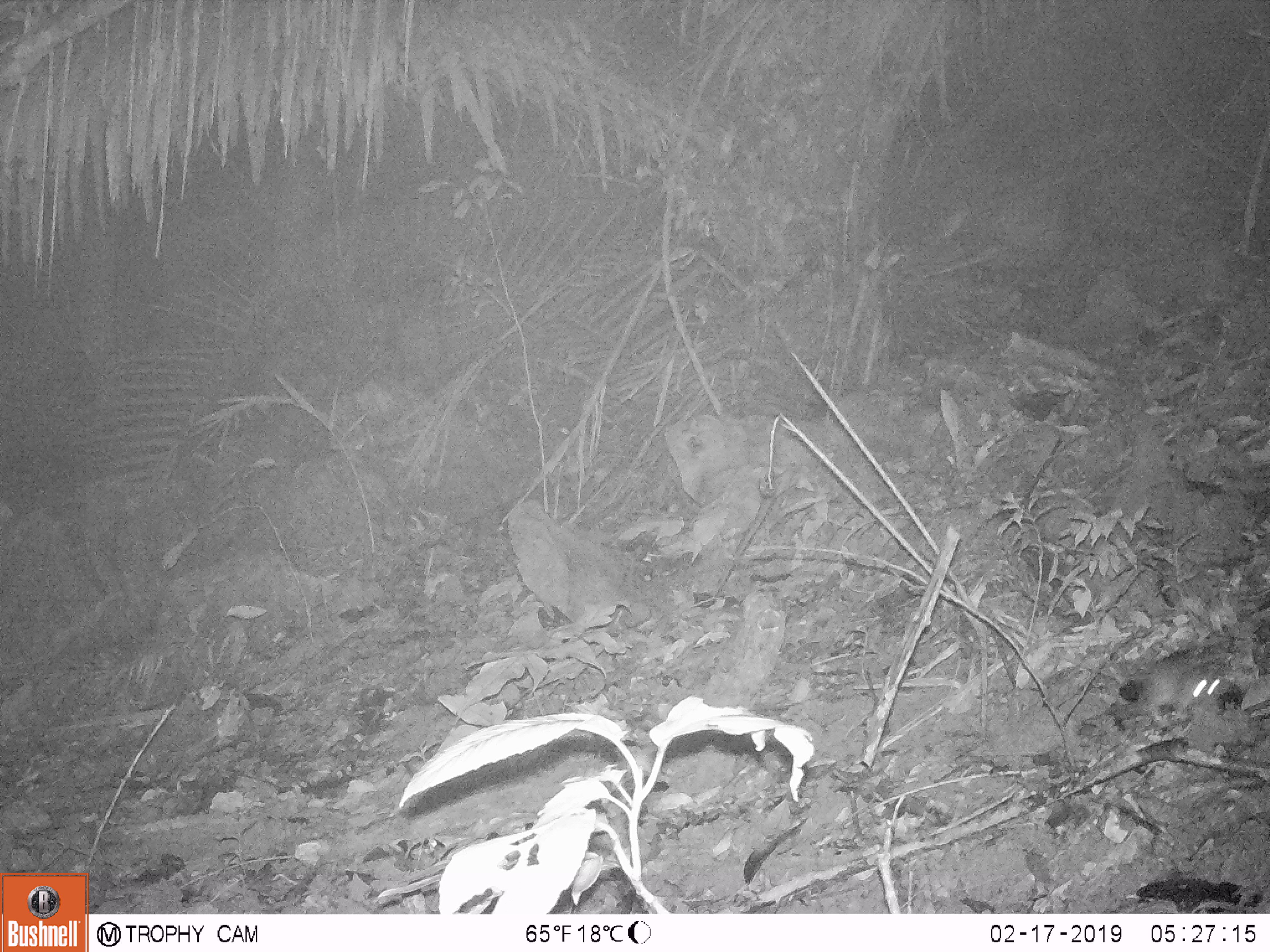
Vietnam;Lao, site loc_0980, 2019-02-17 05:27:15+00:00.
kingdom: Animalia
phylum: Chordata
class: Mammalia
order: Rodentia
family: Muridae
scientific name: Muridae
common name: old-world mice and rats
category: unidentified murid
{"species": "unidentified murid (old-world mice and rats) (Muridae)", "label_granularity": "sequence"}